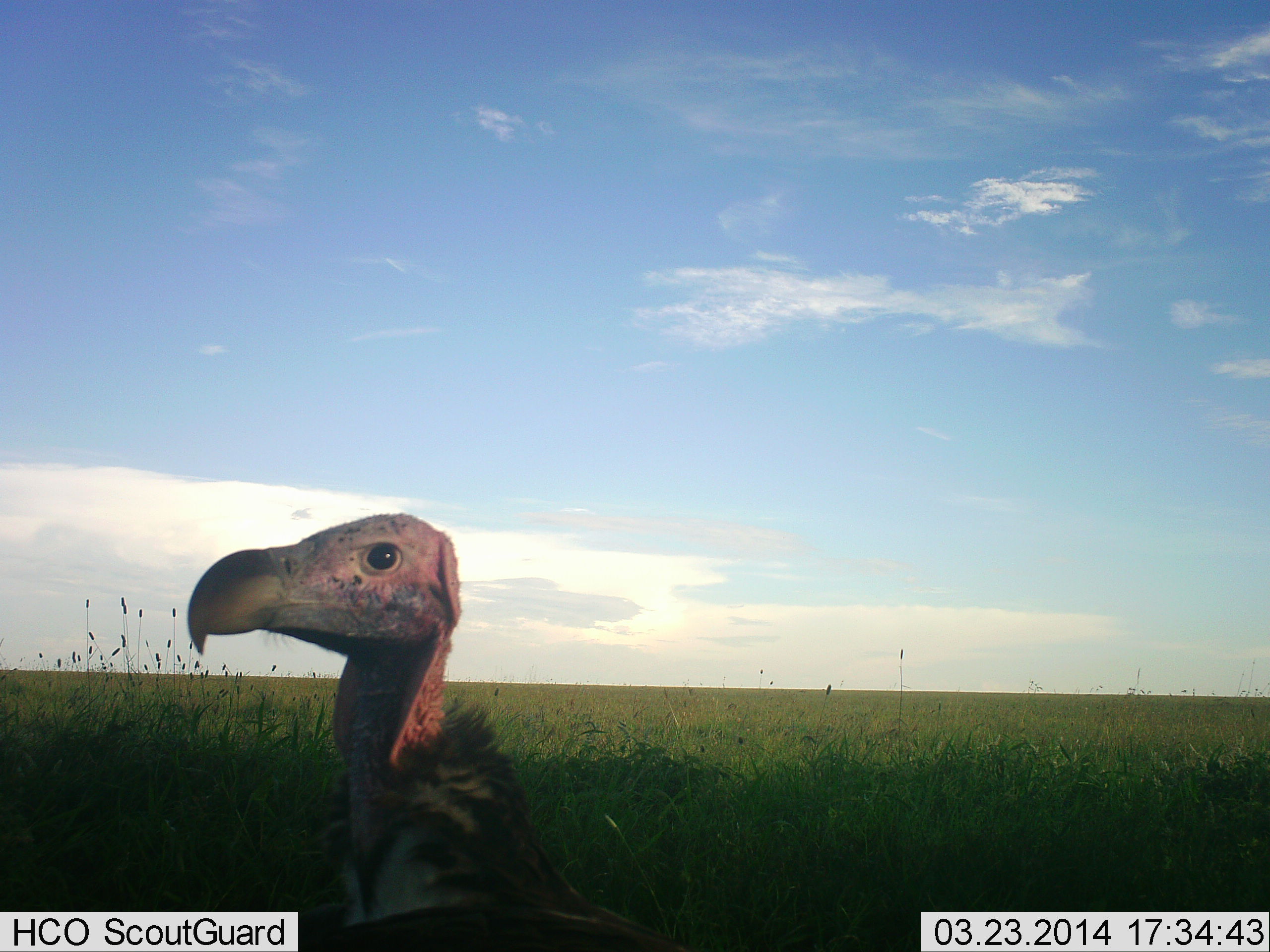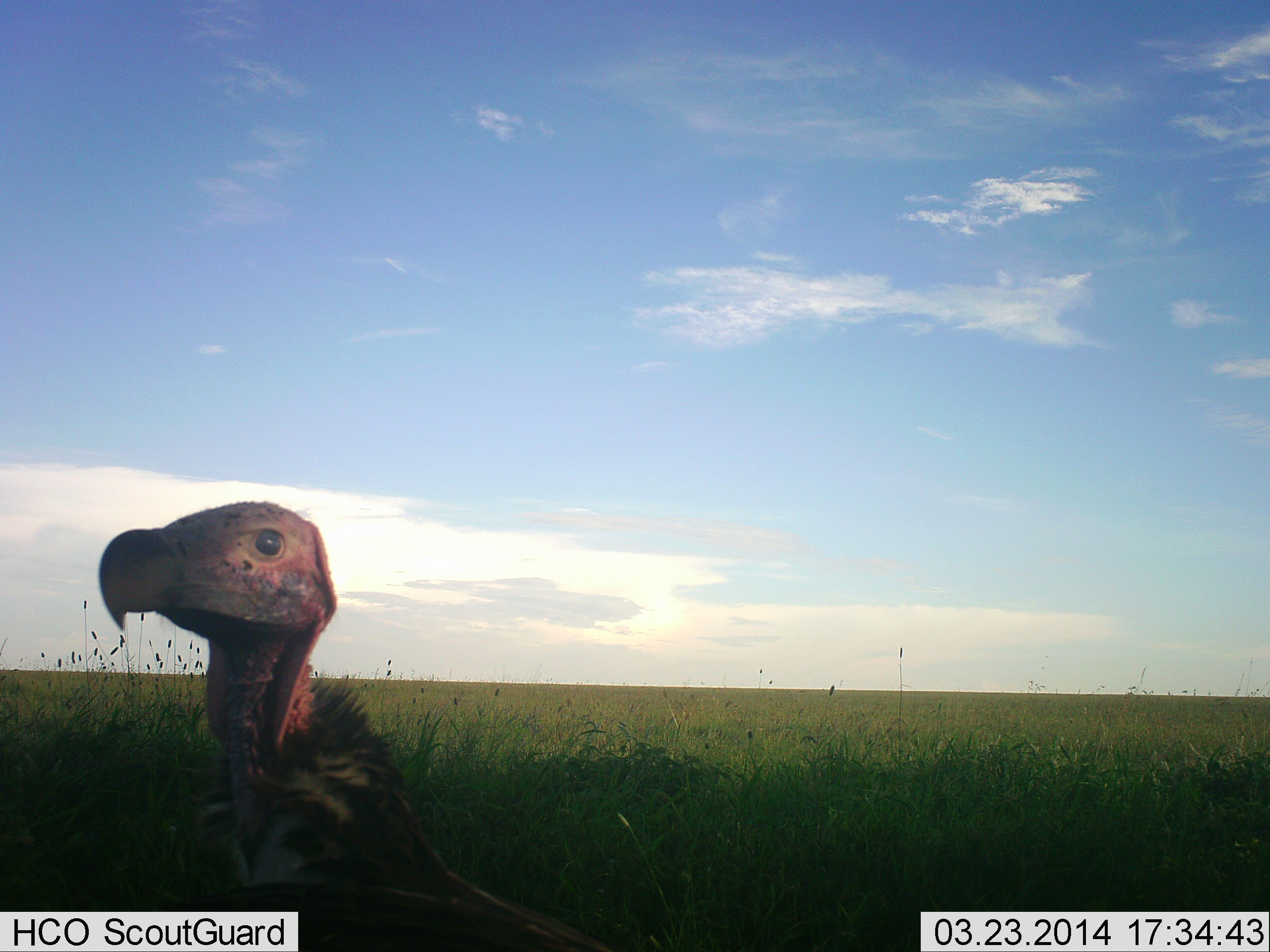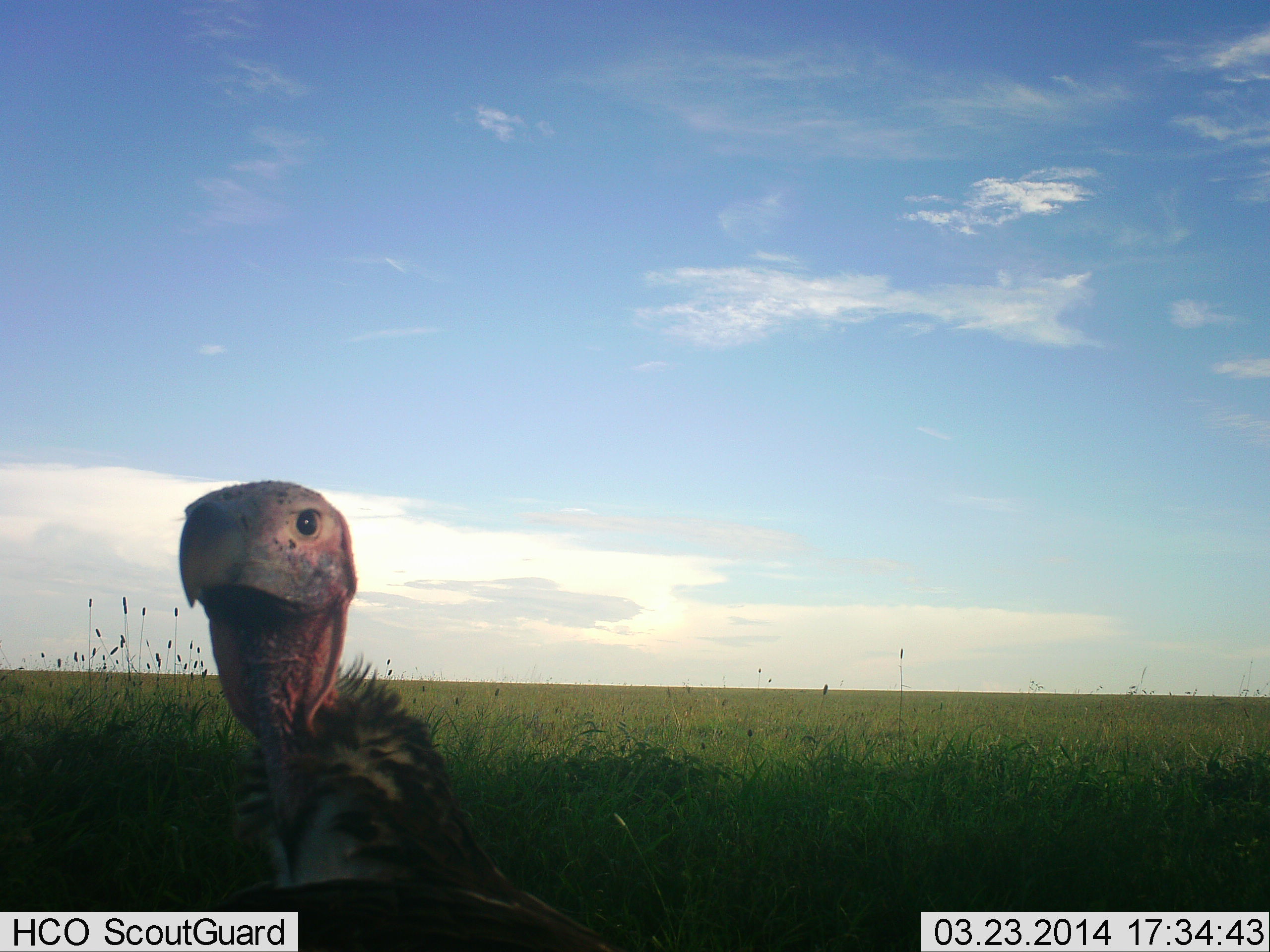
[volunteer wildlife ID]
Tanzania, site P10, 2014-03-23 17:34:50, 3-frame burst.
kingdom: Animalia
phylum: Chordata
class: Aves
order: Accipitriformes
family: Accipitridae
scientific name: Accipitridae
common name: vulture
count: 1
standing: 90%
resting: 0%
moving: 0%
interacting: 10%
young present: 0%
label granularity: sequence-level